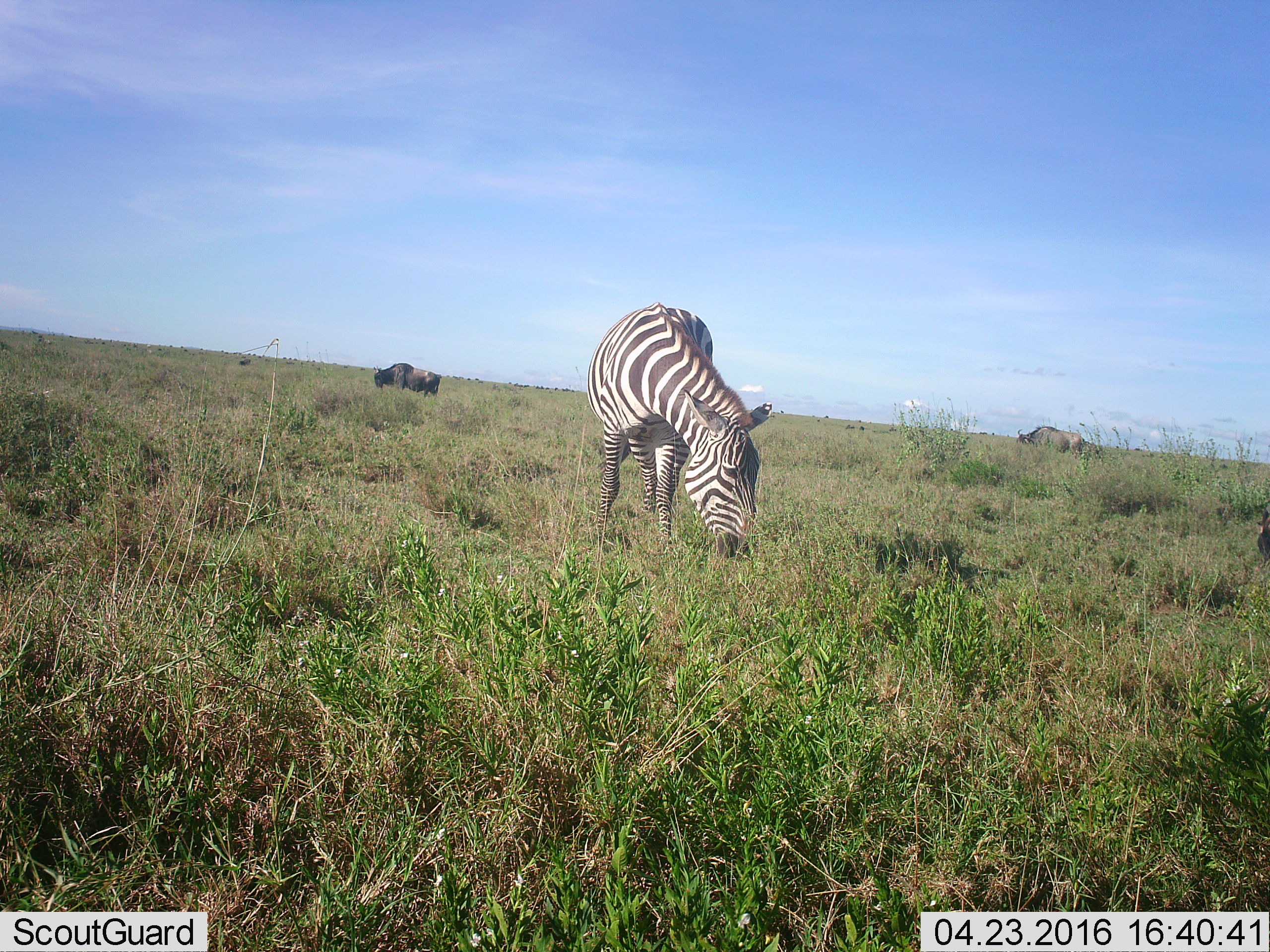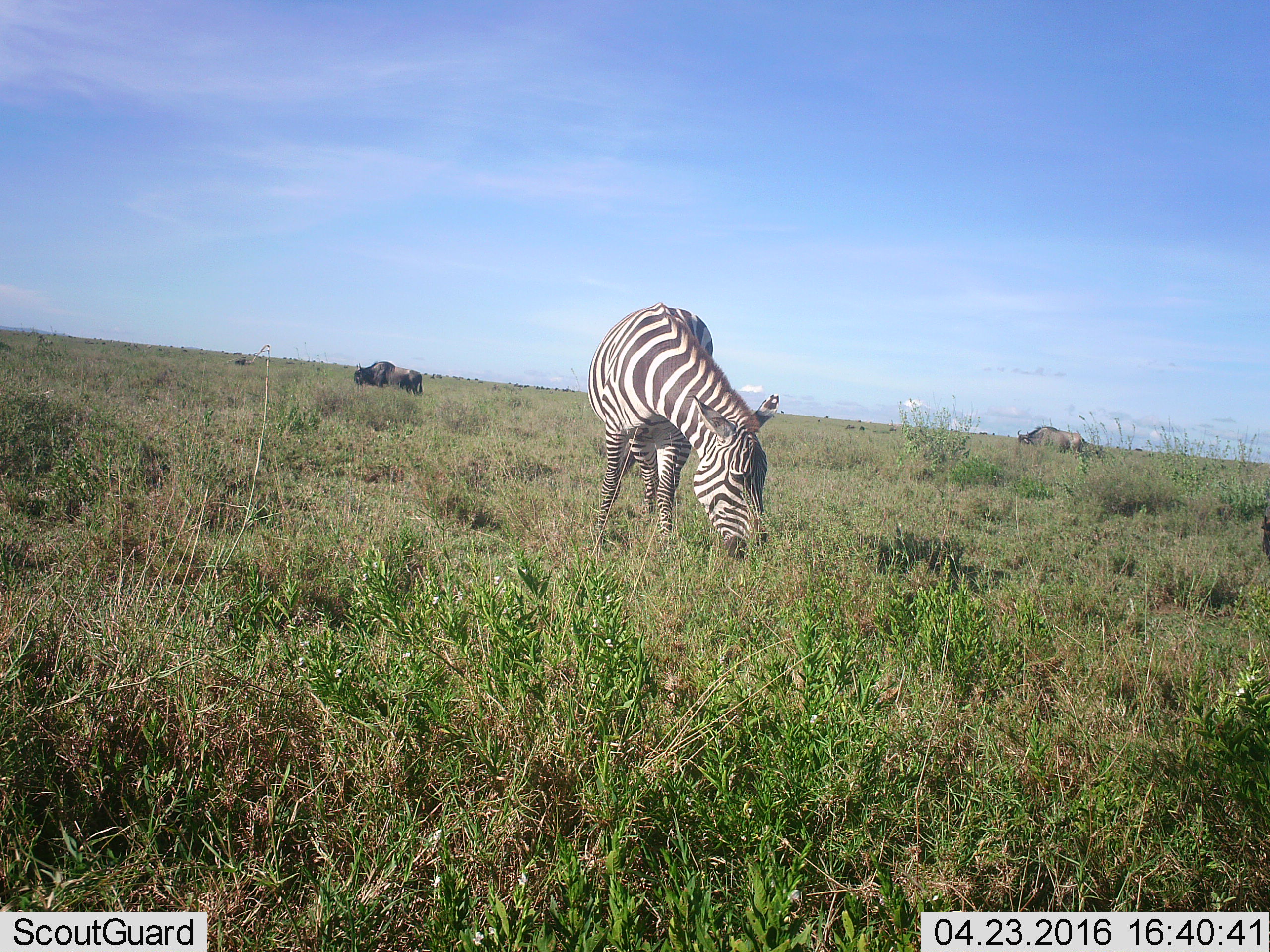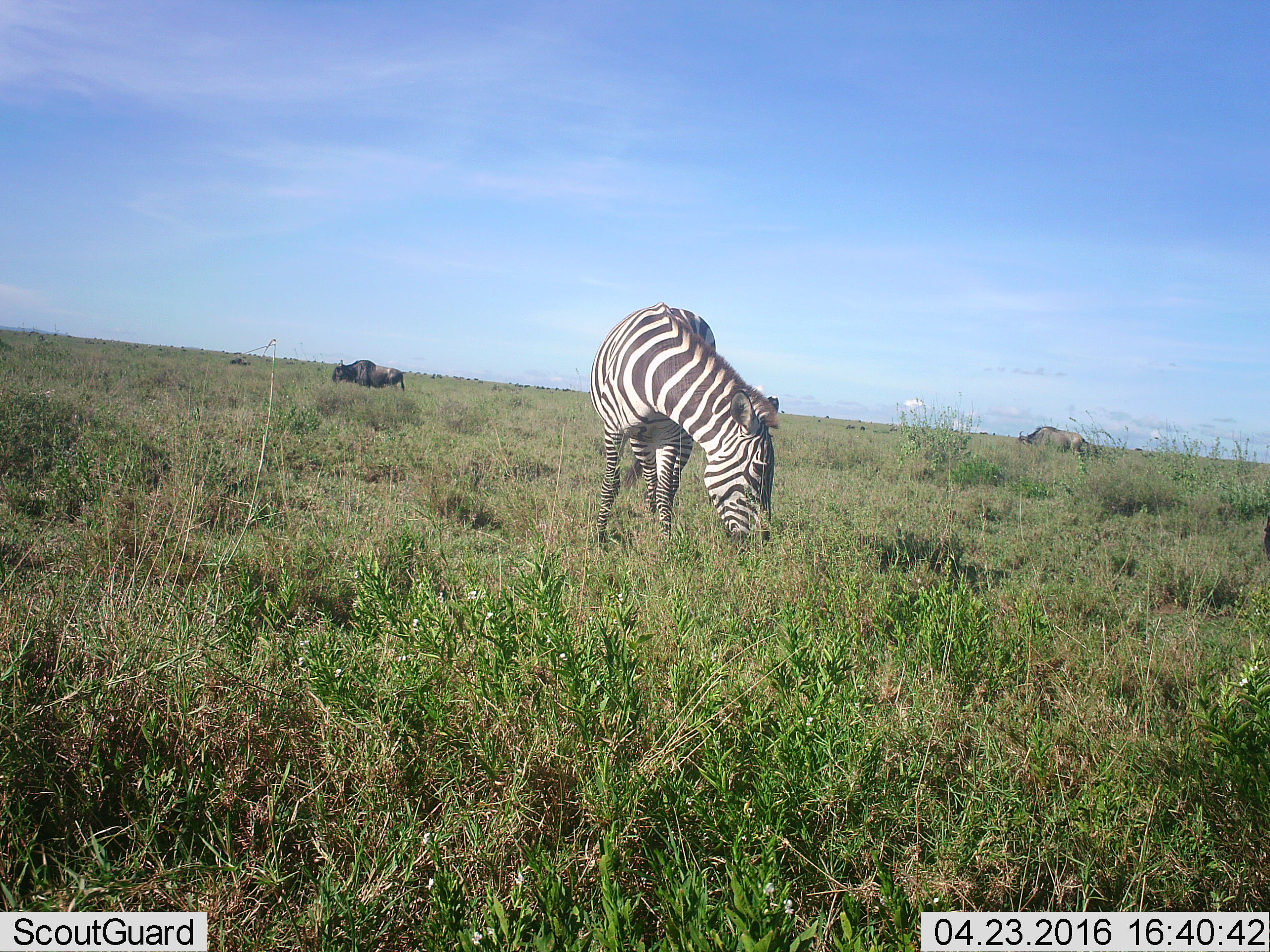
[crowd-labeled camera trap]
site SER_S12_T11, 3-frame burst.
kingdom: Animalia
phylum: Chordata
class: Mammalia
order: Artiodactyla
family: Bovidae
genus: Connochaetes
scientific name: Connochaetes taurinus taurinus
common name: blue wildebeest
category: wildebeestblue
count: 51+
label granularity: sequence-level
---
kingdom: Animalia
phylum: Chordata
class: Mammalia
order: Perissodactyla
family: Equidae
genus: Equus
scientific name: Equus quagga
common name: plains zebra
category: zebraplains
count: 1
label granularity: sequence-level